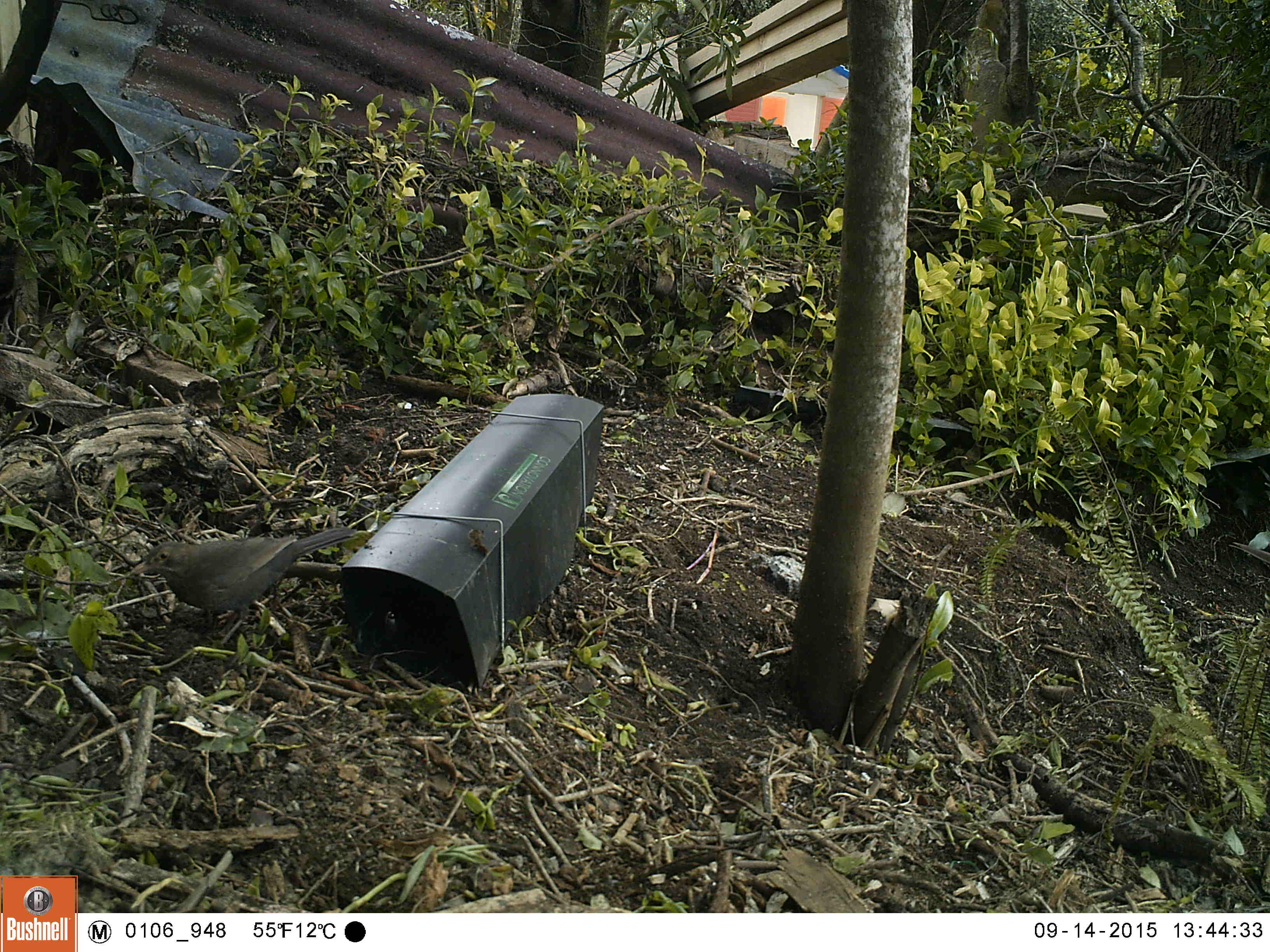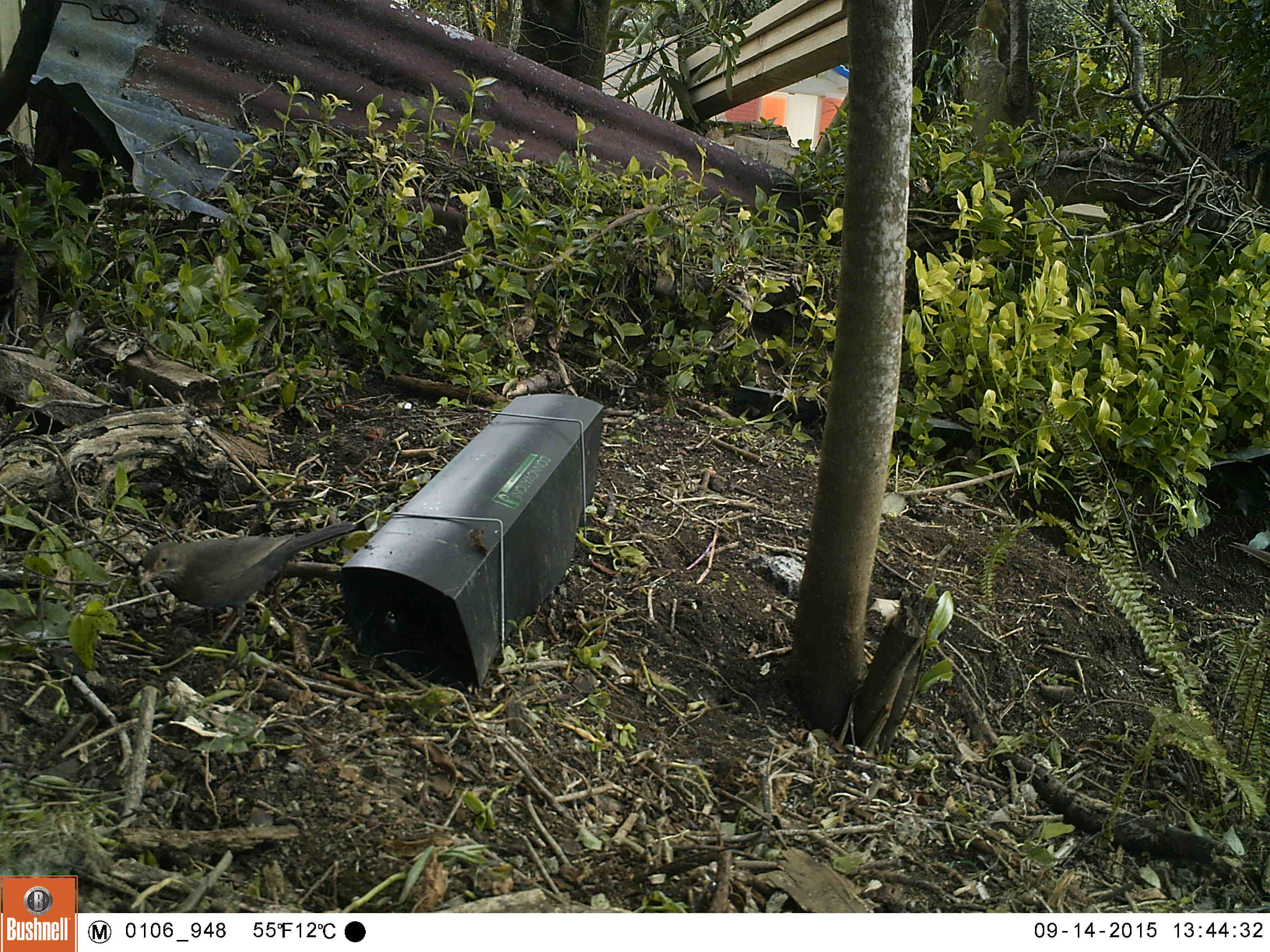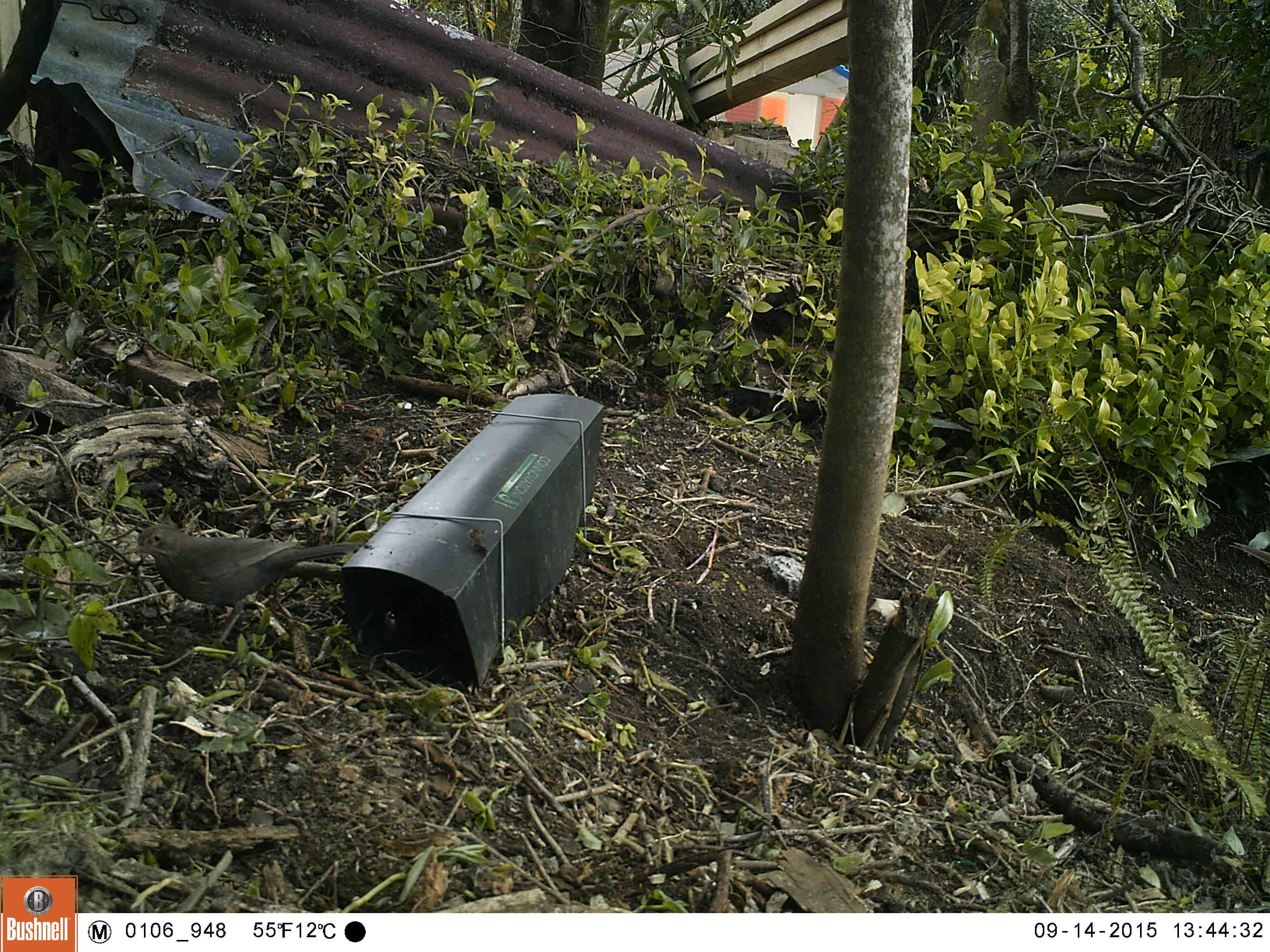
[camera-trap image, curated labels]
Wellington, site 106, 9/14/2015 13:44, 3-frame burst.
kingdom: Animalia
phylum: Chordata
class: Aves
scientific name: Aves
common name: bird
Bird (Aves).